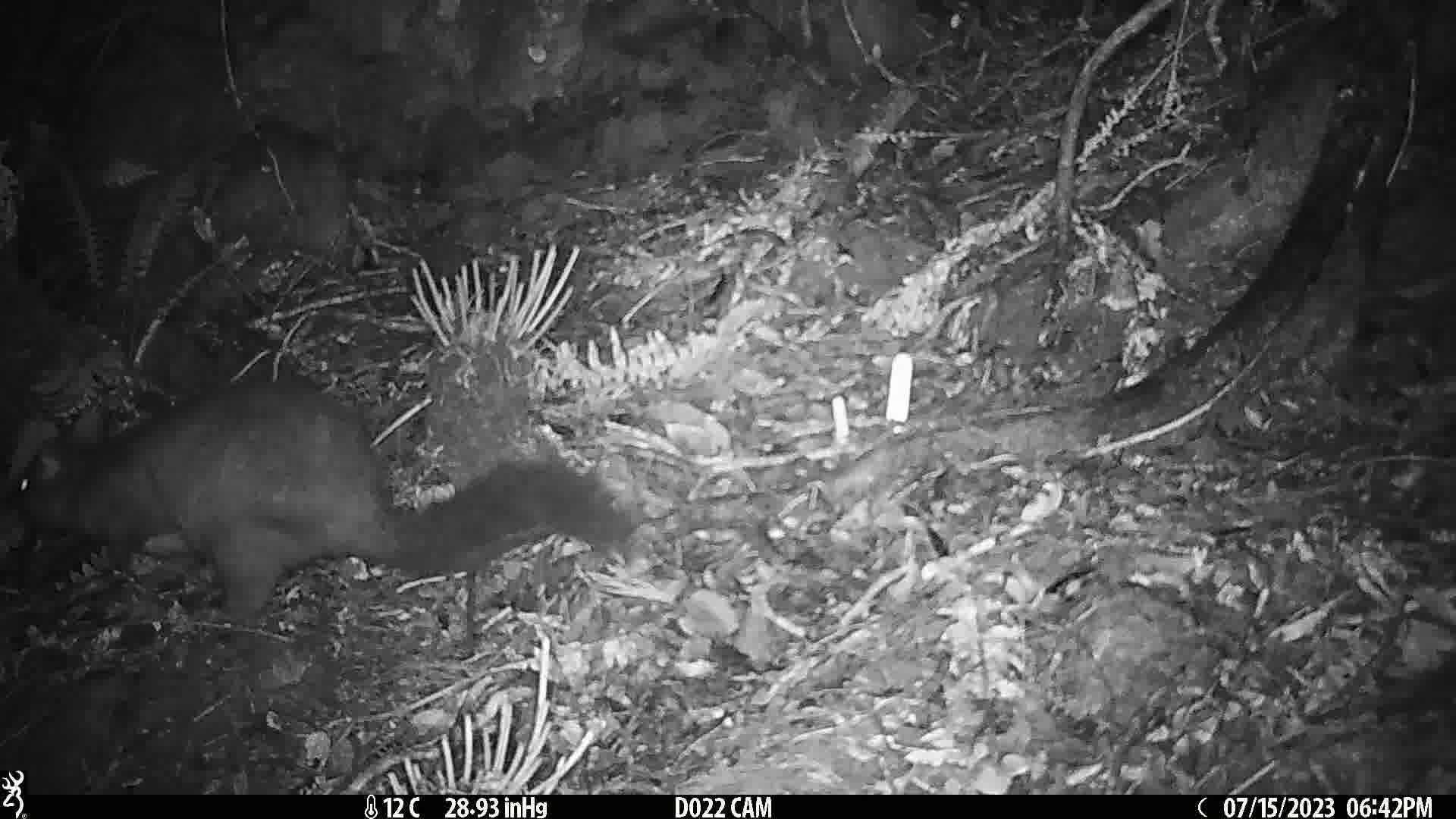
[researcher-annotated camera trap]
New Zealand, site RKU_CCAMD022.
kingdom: Animalia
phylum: Chordata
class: Mammalia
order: Diprotodontia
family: Phalangeridae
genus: Trichosurus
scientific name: Trichosurus vulpecula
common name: common brushtail possum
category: possum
Possum (common brushtail possum) (Trichosurus vulpecula).